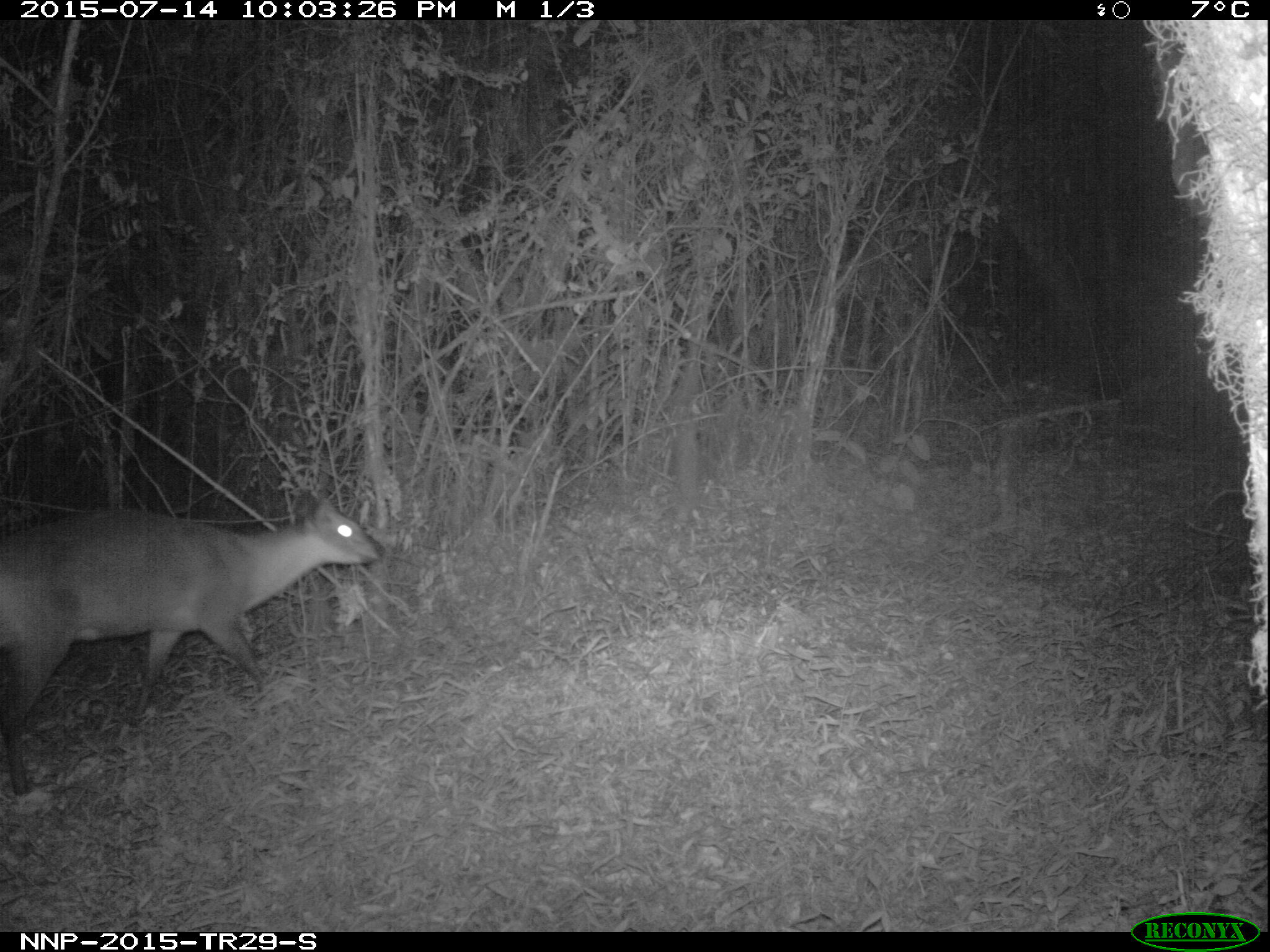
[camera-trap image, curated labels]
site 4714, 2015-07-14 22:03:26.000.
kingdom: Animalia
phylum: Chordata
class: Mammalia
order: Artiodactyla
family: Bovidae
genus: Cephalophus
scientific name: Cephalophus nigrifrons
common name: black-fronted duiker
Cephalophus nigrifrons (black-fronted duiker), count 1.